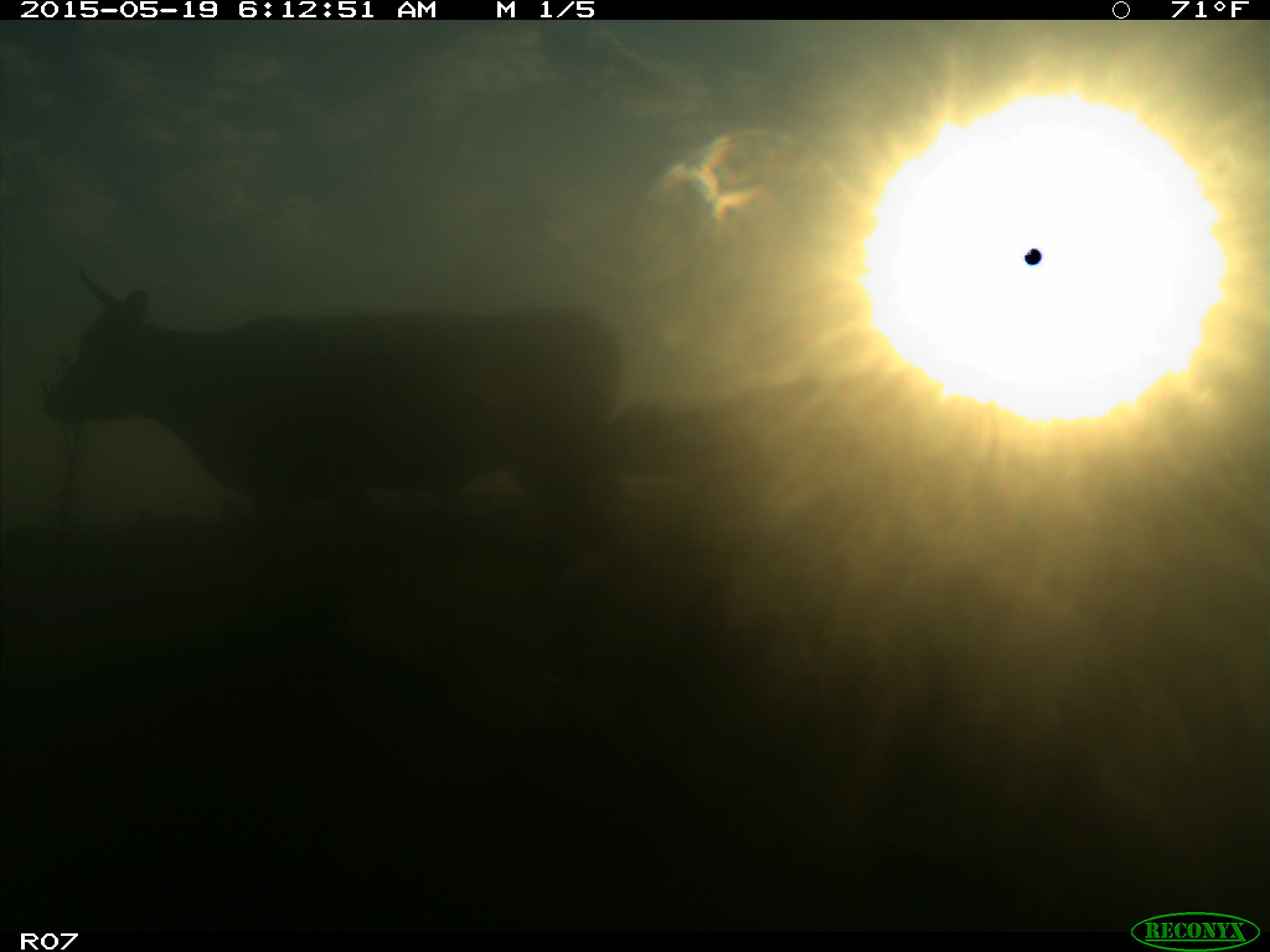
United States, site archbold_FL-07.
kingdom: Animalia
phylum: Chordata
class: Mammalia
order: Artiodactyla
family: Bovidae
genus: Bos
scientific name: Bos taurus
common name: domestic cow